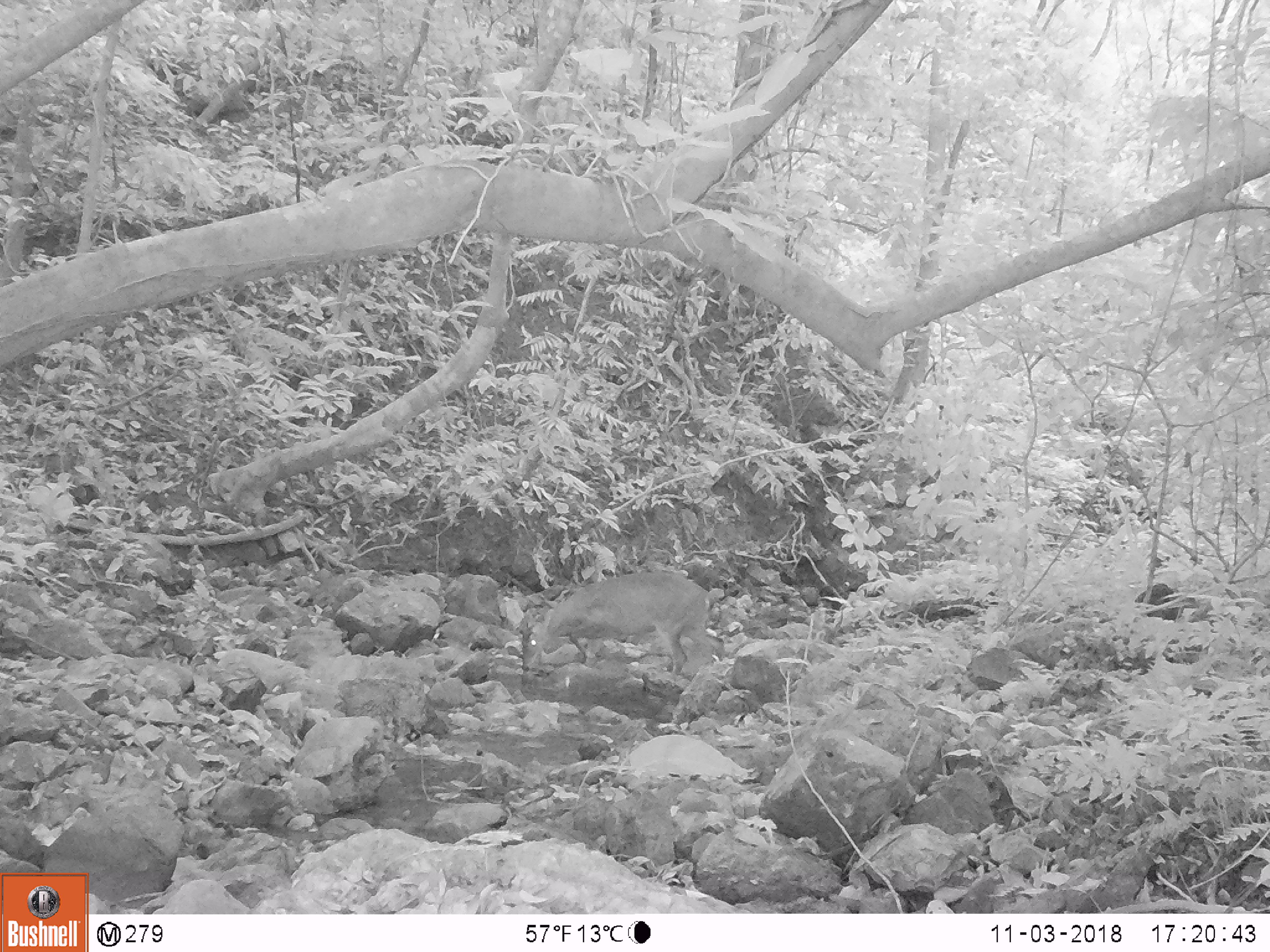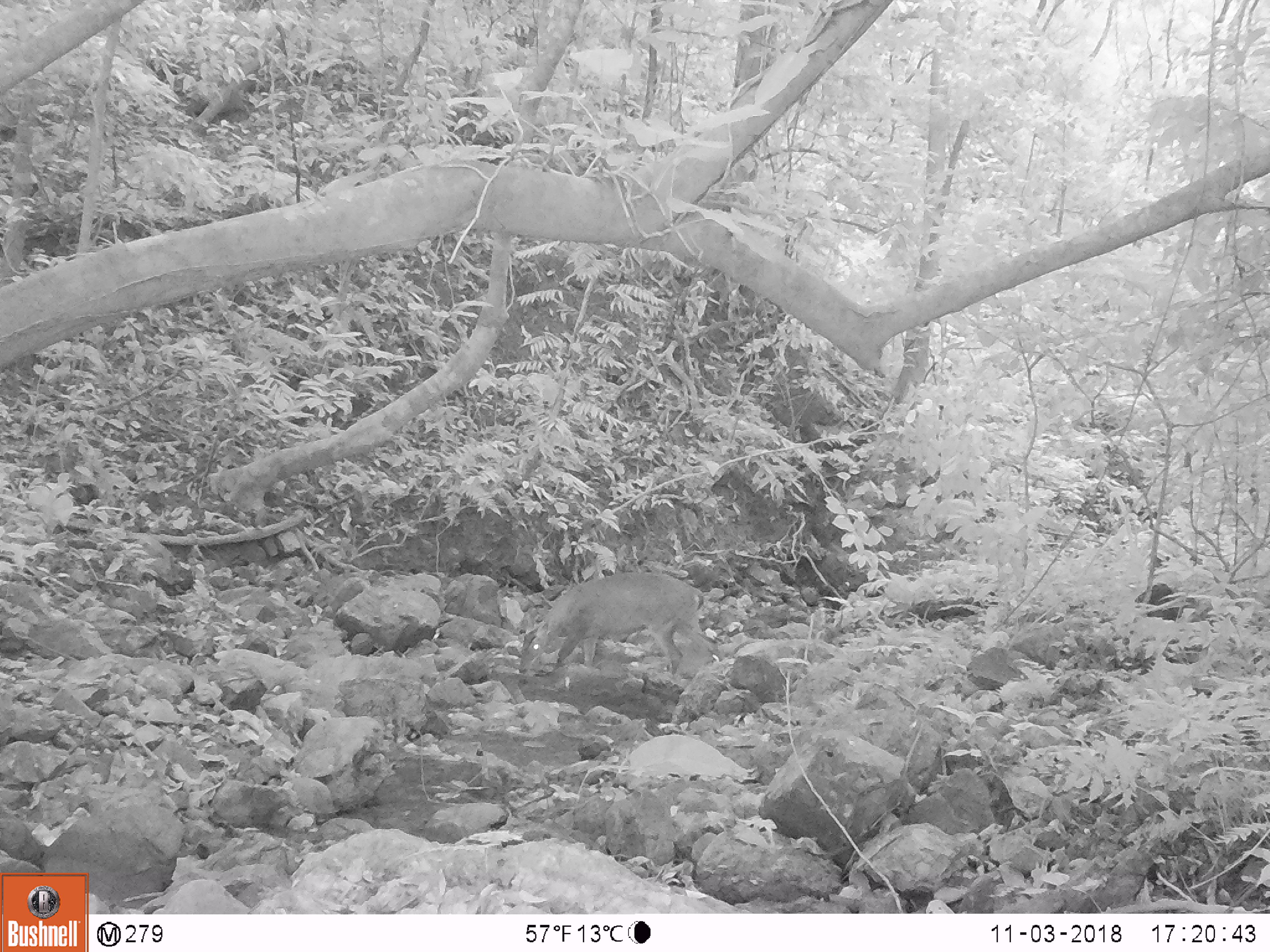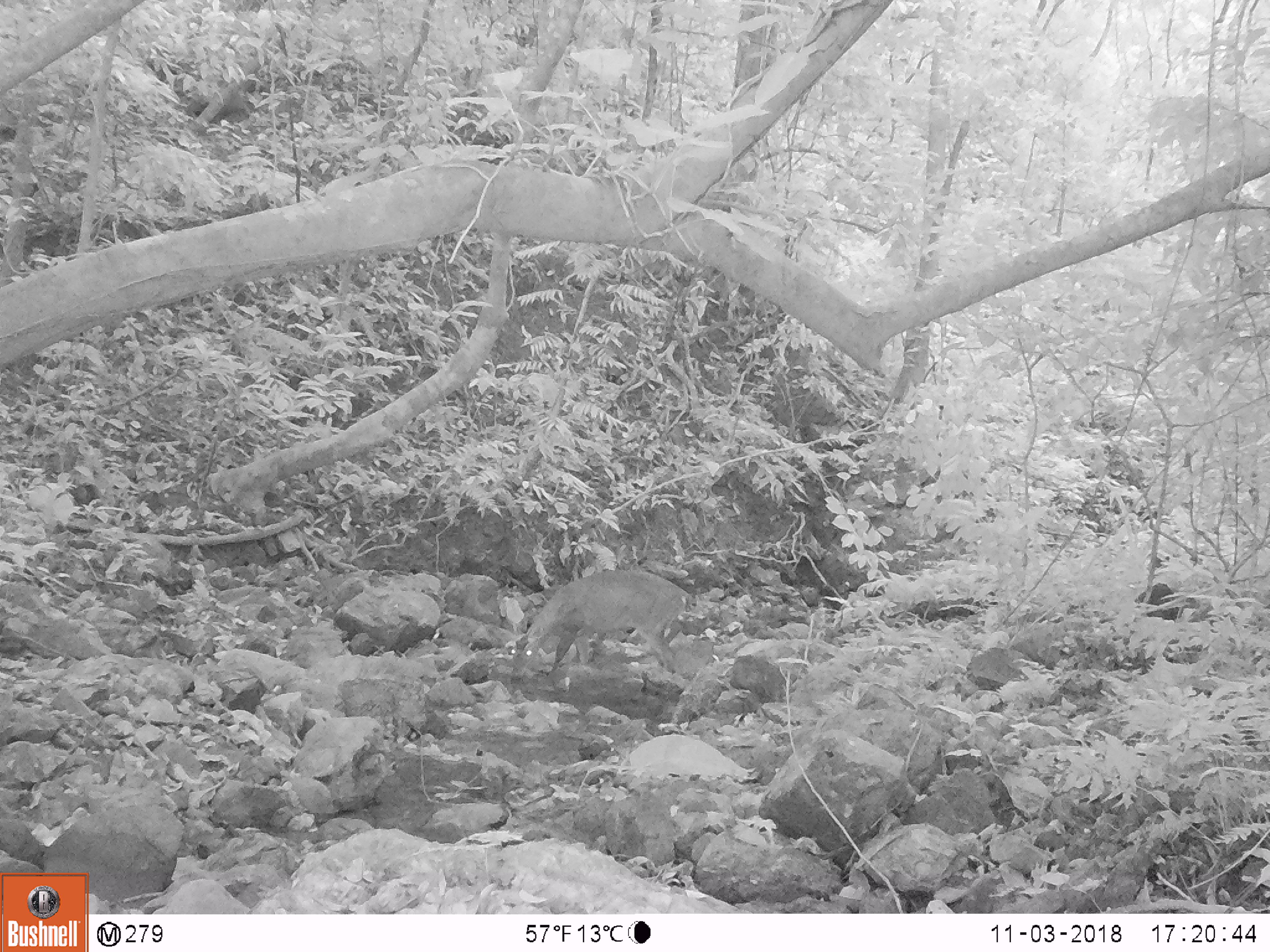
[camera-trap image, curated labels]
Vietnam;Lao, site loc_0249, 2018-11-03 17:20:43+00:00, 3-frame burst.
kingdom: Animalia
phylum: Chordata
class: Mammalia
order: Artiodactyla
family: Cervidae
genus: Muntiacus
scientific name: Muntiacus vuquangensis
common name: large-antlered muntjac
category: large antlered muntjac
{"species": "large antlered muntjac (large-antlered muntjac) (Muntiacus vuquangensis)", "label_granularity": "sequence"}